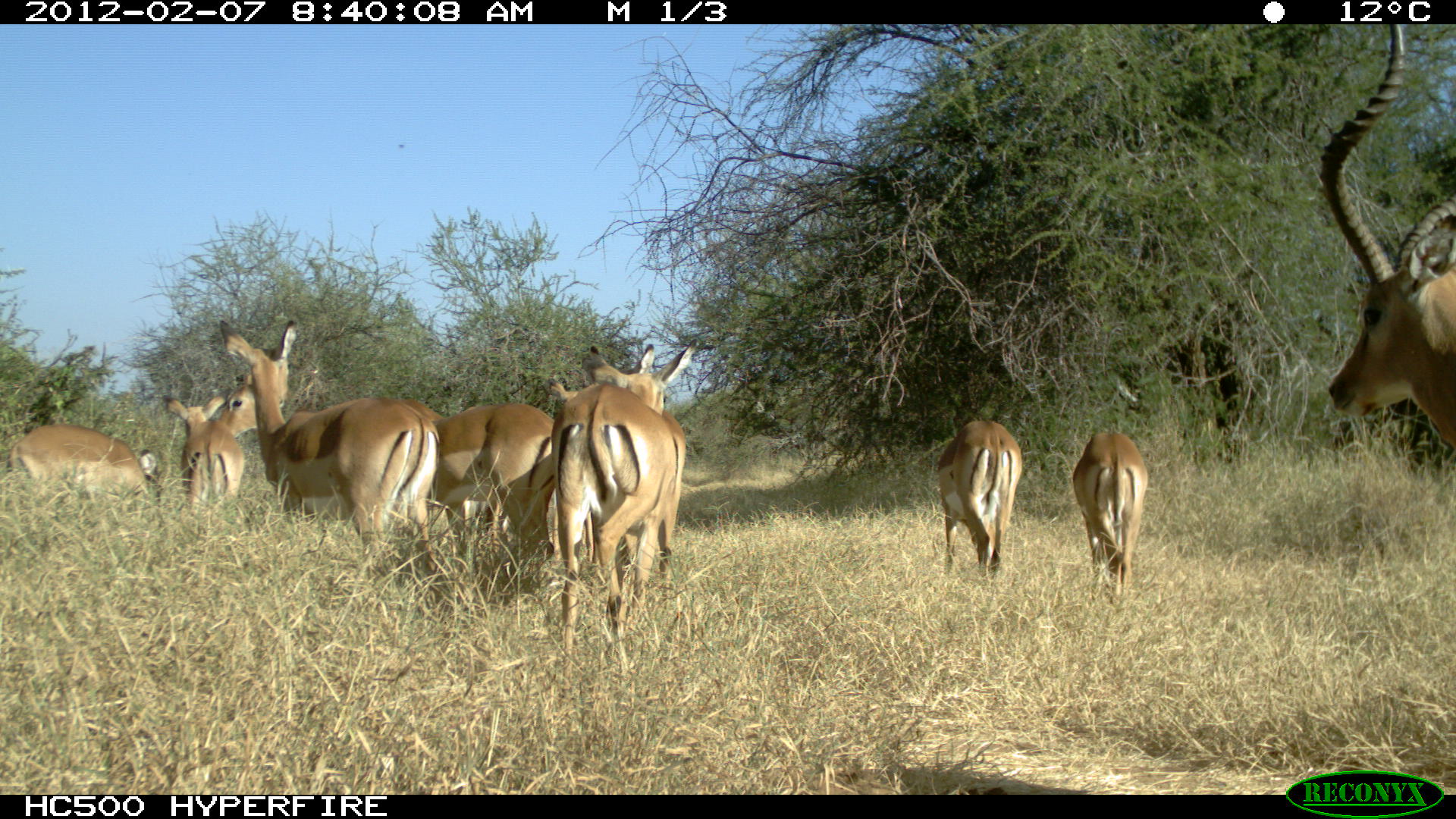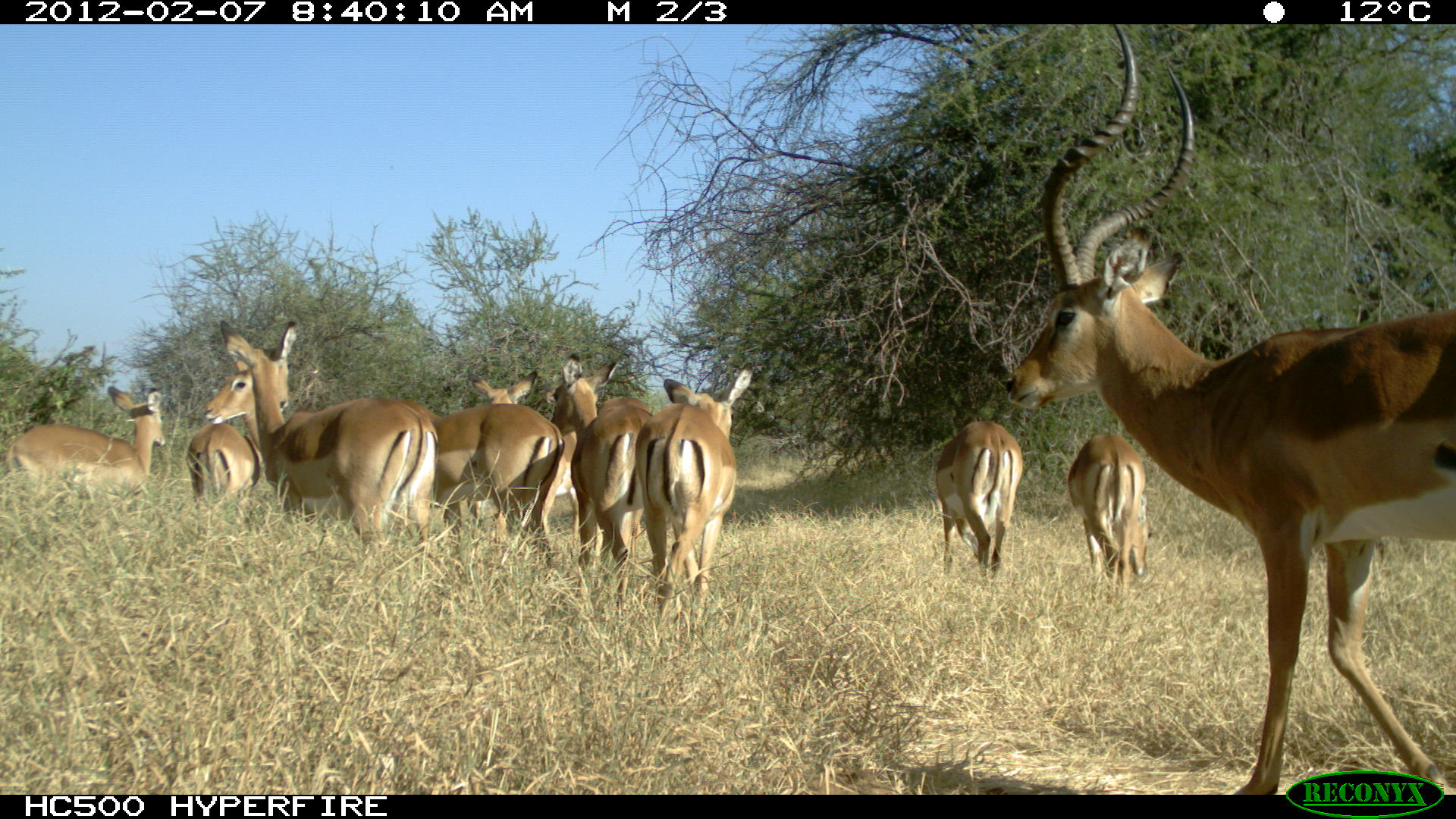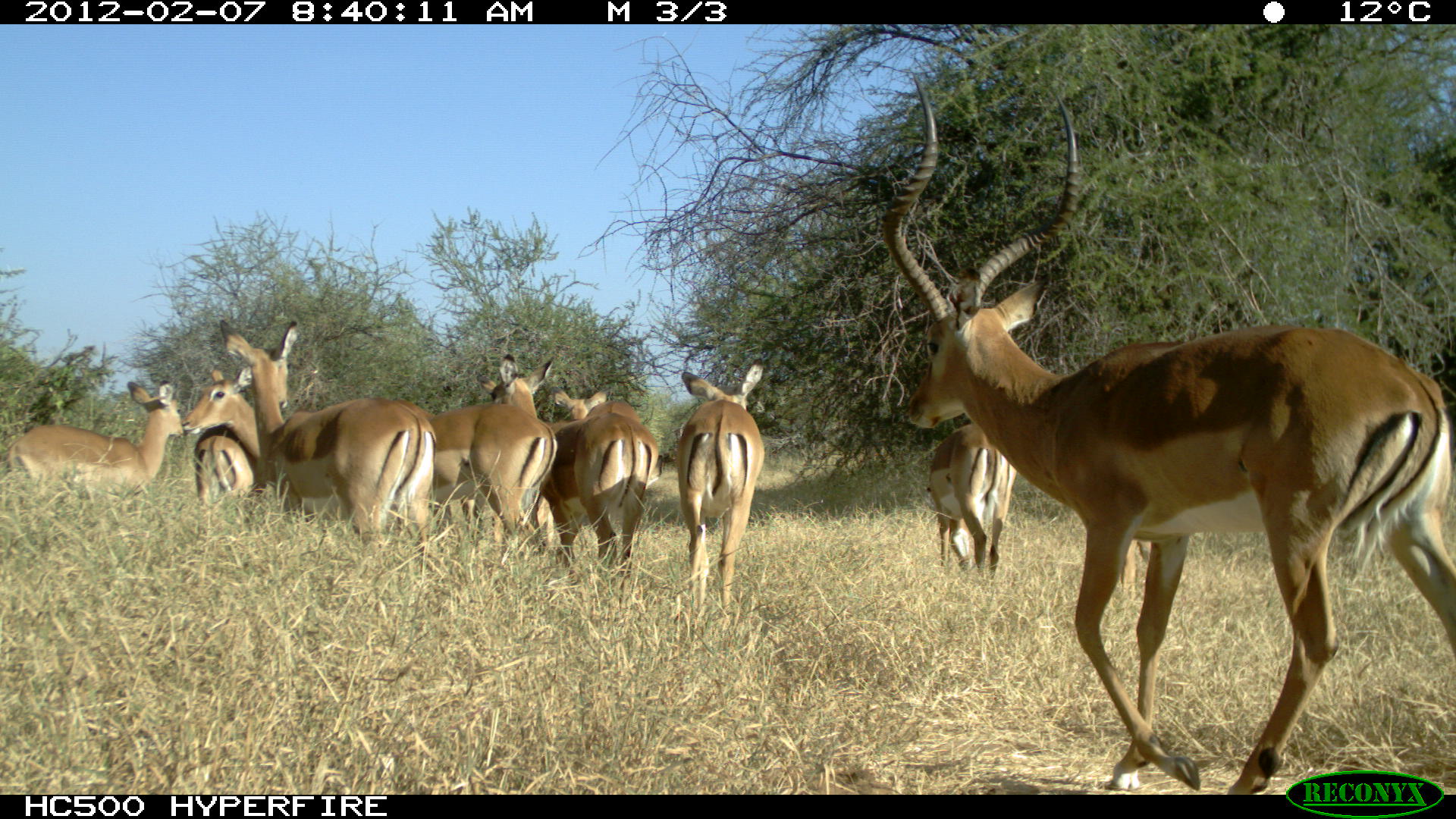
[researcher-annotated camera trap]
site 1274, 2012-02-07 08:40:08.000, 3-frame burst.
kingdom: Animalia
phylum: Chordata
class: Mammalia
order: Artiodactyla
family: Bovidae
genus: Aepyceros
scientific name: Aepyceros melampus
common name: impala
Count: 10.